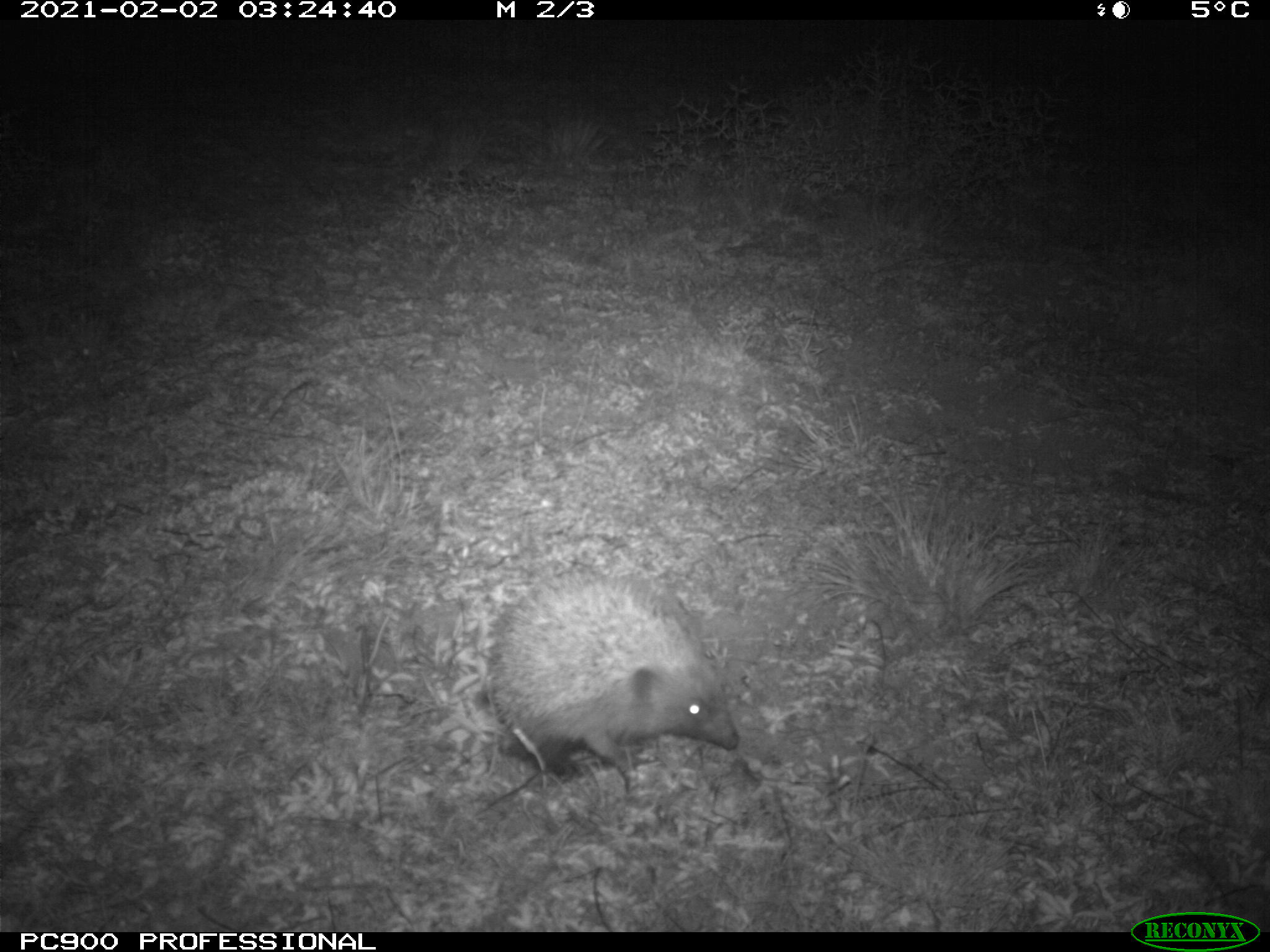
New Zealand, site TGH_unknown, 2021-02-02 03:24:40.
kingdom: Animalia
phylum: Chordata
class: Mammalia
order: Eulipotyphla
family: Erinaceidae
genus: Erinaceus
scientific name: Erinaceus europaeus europaeus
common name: european hedgehog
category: hedgehog